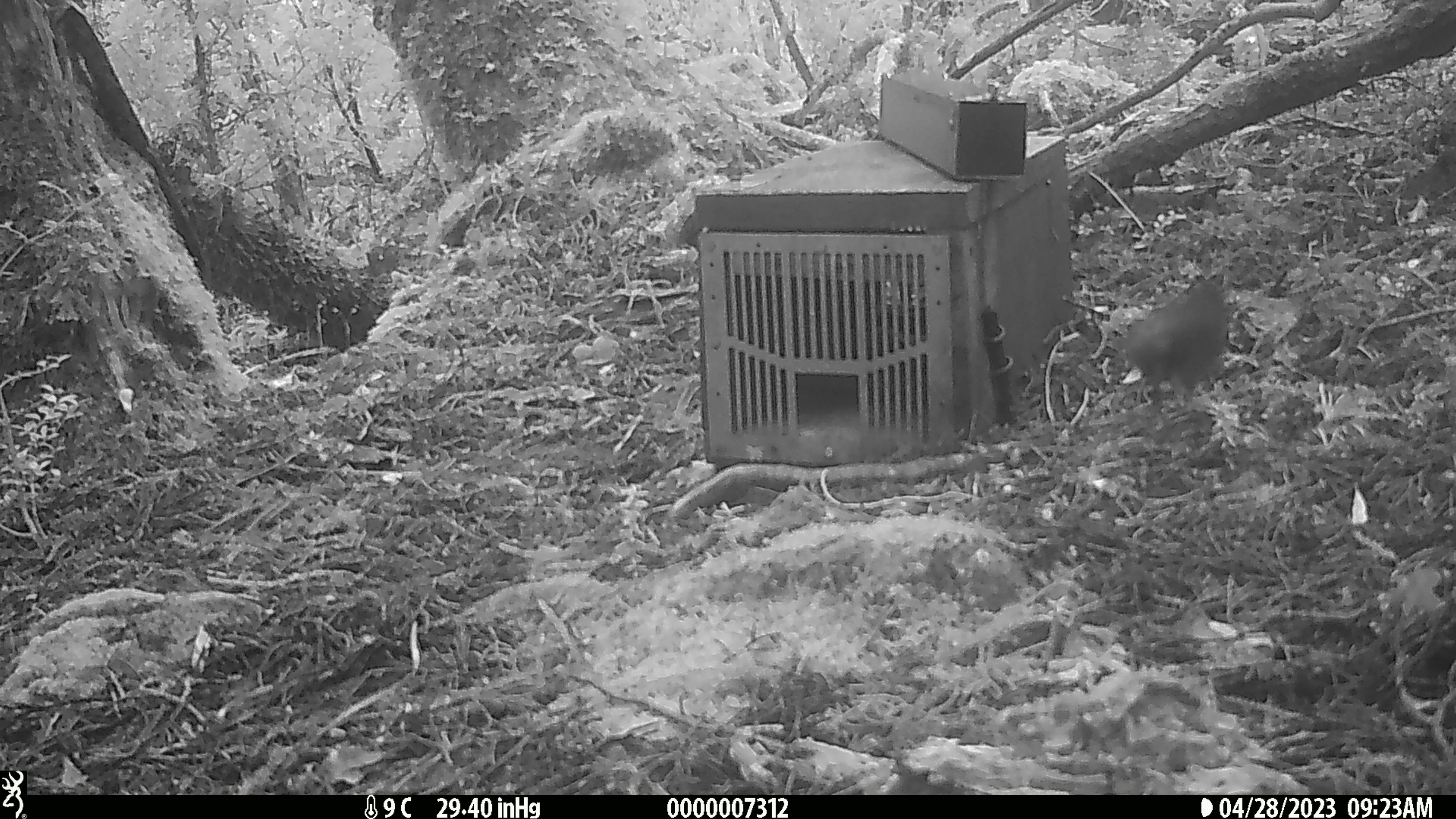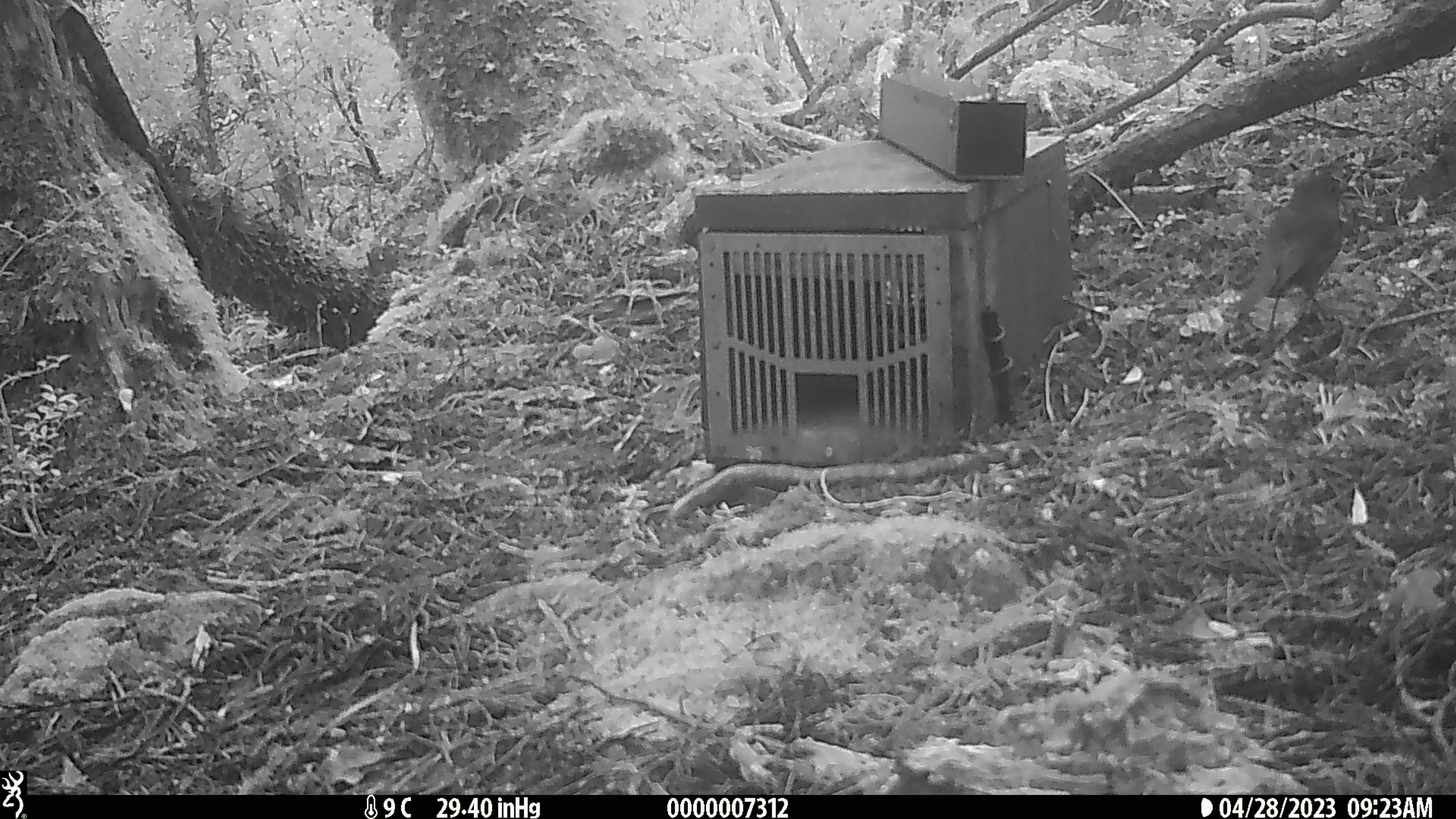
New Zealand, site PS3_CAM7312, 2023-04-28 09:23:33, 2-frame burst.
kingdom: Animalia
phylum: Chordata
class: Aves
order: Passeriformes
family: Petroicidae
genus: Petroica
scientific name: Petroica australis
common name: new zealand robin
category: robin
Robin (new zealand robin) (Petroica australis).